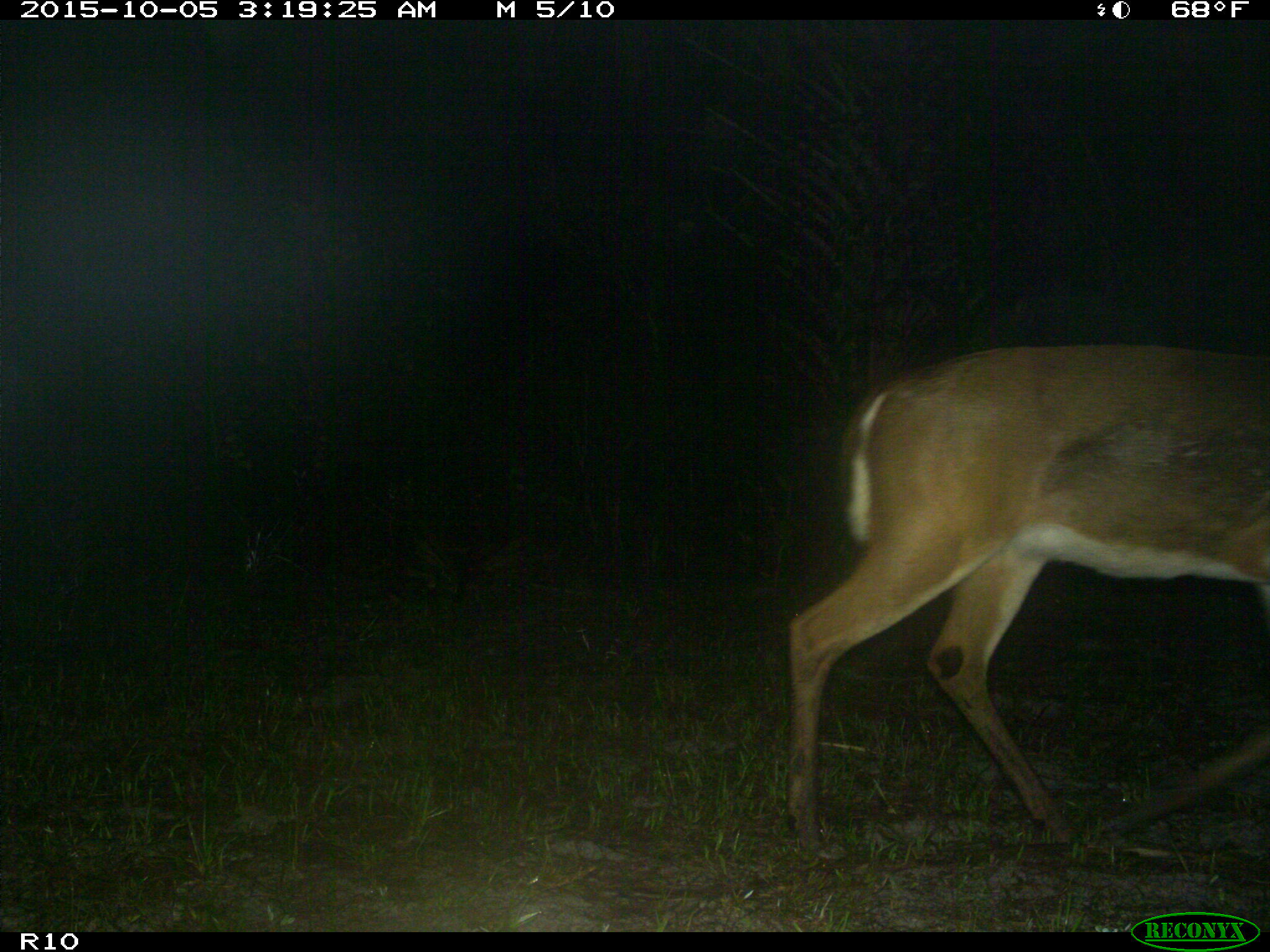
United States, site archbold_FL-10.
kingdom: Animalia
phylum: Chordata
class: Mammalia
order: Artiodactyla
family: Cervidae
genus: Odocoileus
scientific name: Odocoileus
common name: deer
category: unidentified deer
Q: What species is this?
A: Unidentified deer (deer) (Odocoileus).